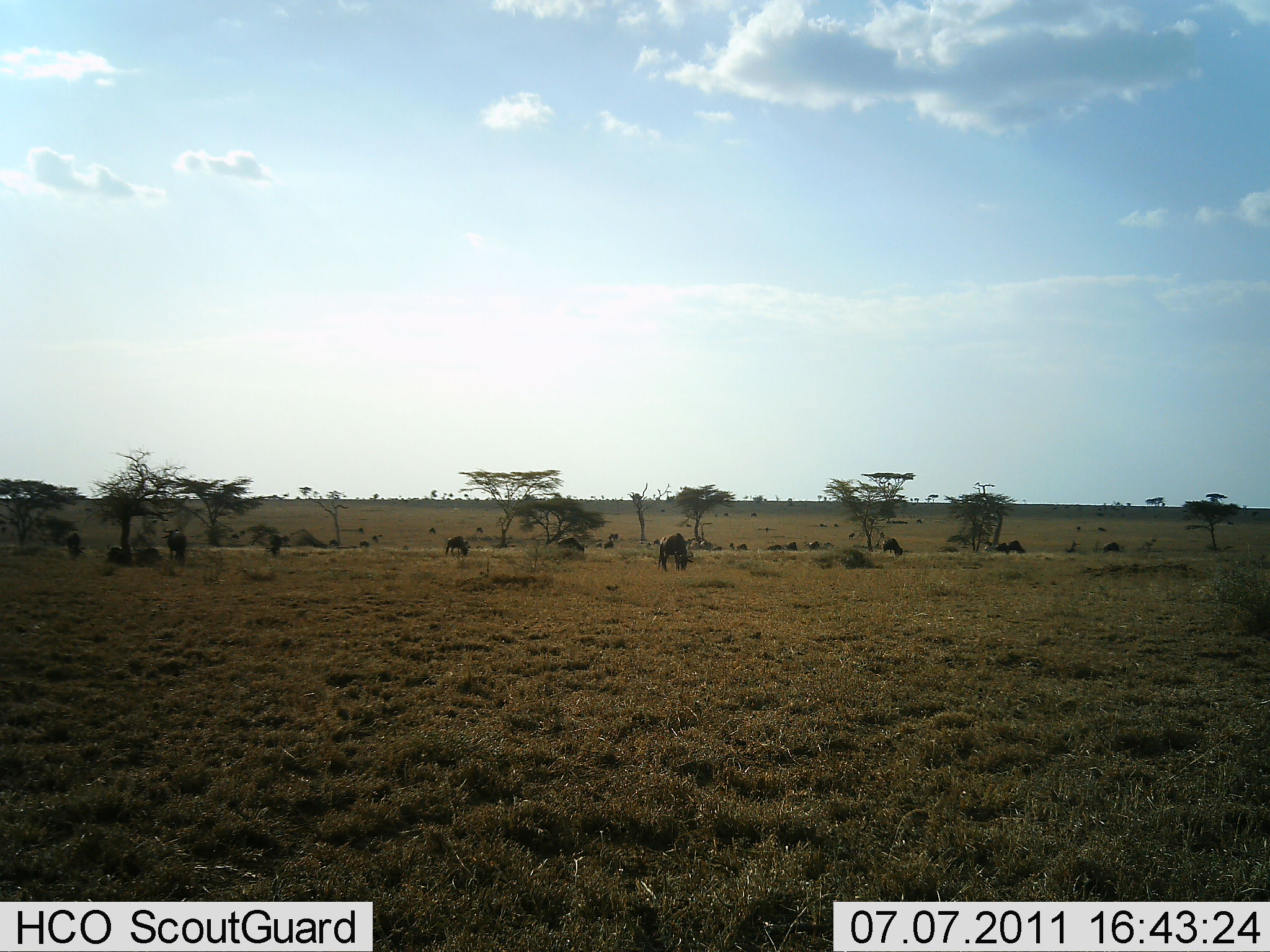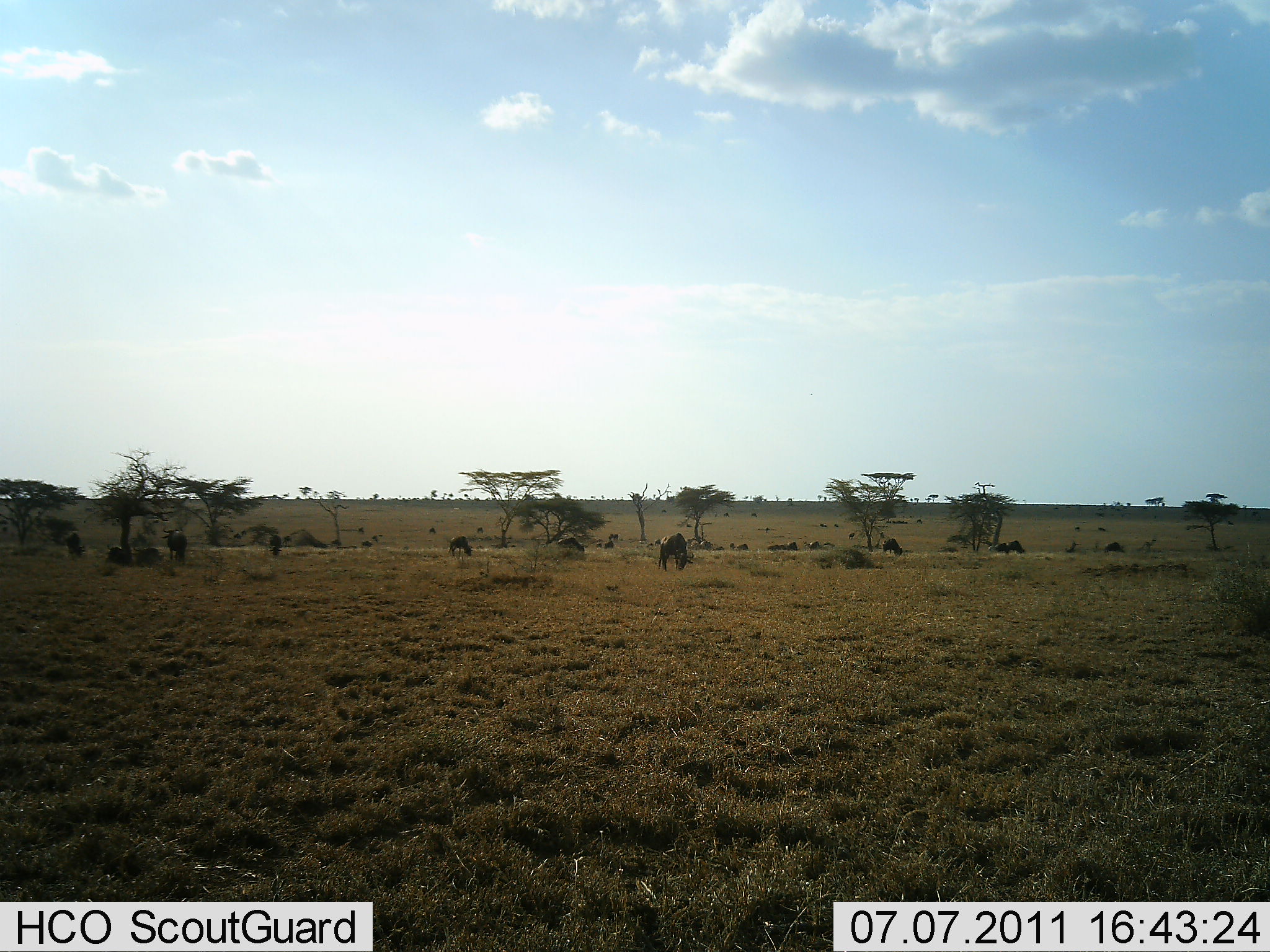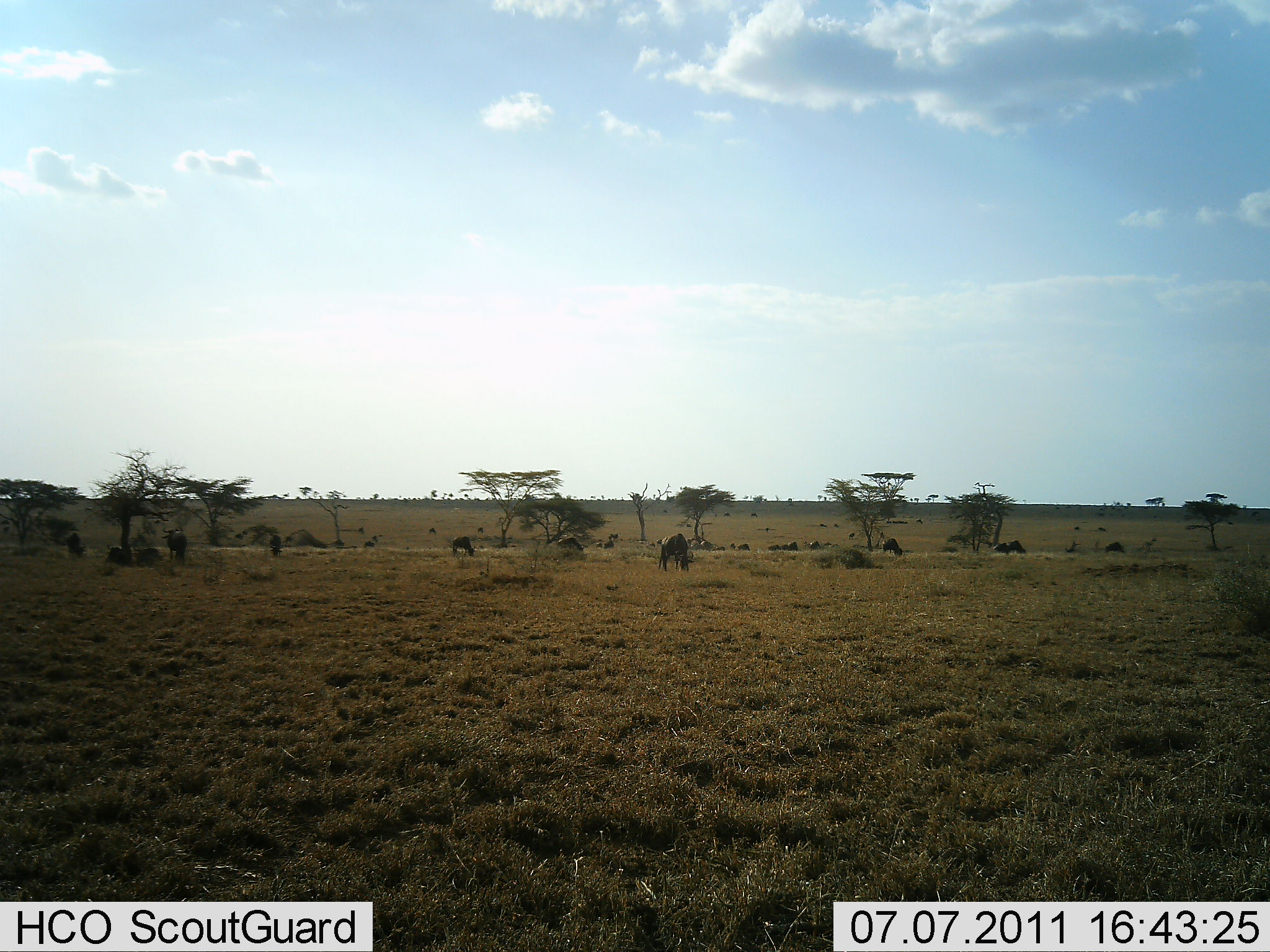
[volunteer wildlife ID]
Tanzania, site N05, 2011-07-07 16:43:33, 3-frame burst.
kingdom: Animalia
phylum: Chordata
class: Mammalia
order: Artiodactyla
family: Bovidae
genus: Connochaetes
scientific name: Connochaetes taurinus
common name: blue wildebeest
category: wildebeest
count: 11-50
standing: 9%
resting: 0%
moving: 9%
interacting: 0%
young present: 0%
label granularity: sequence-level